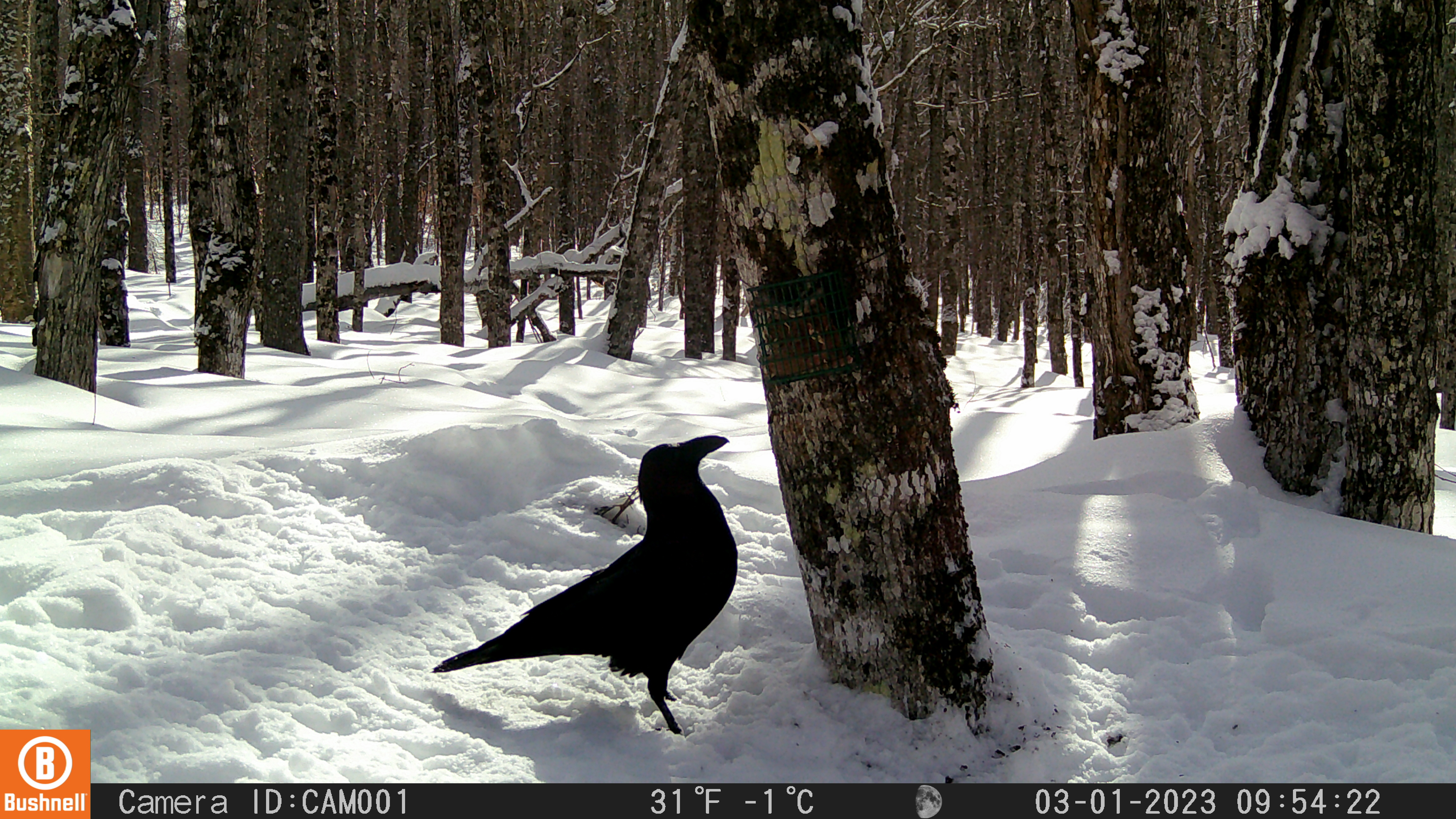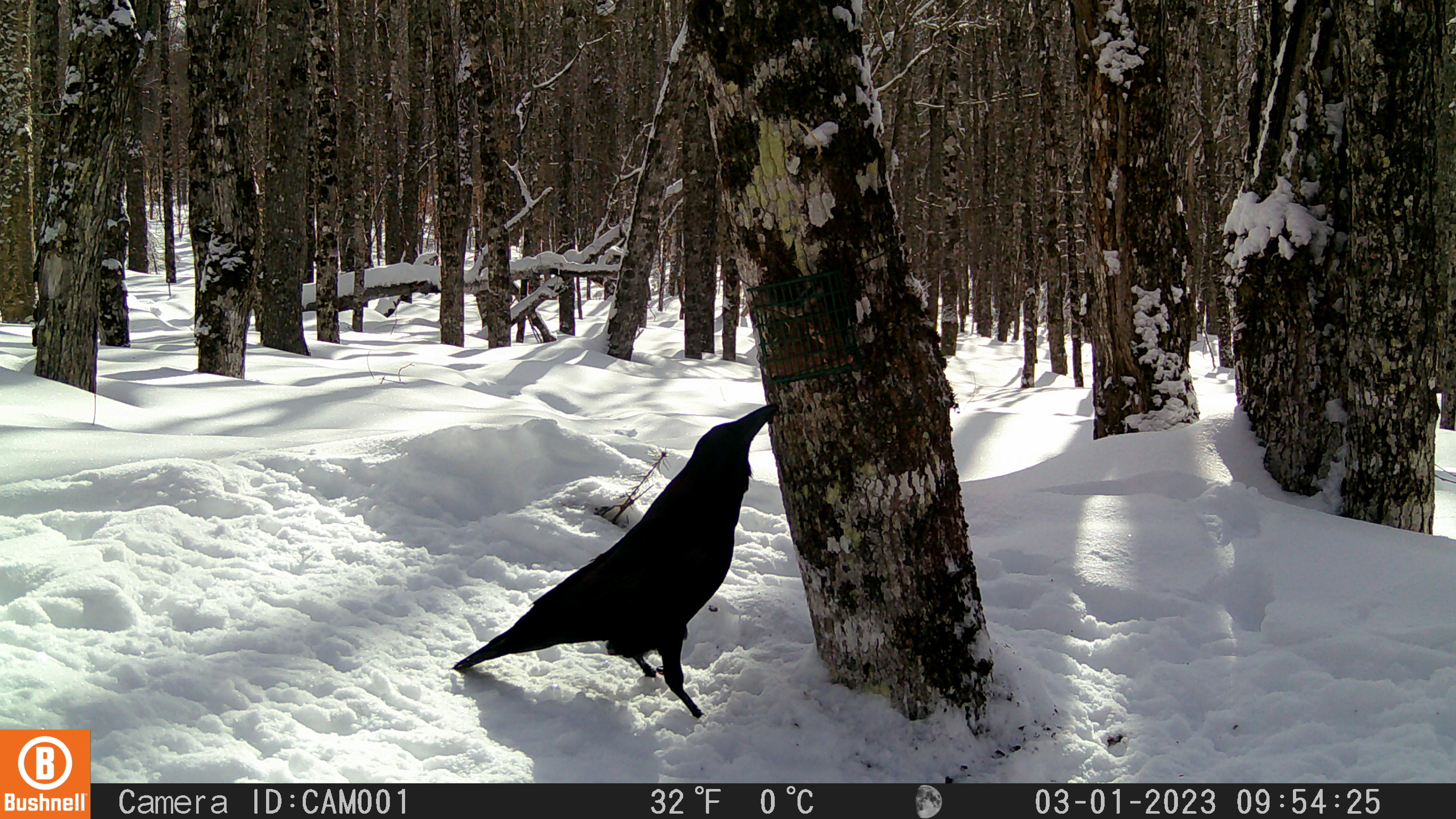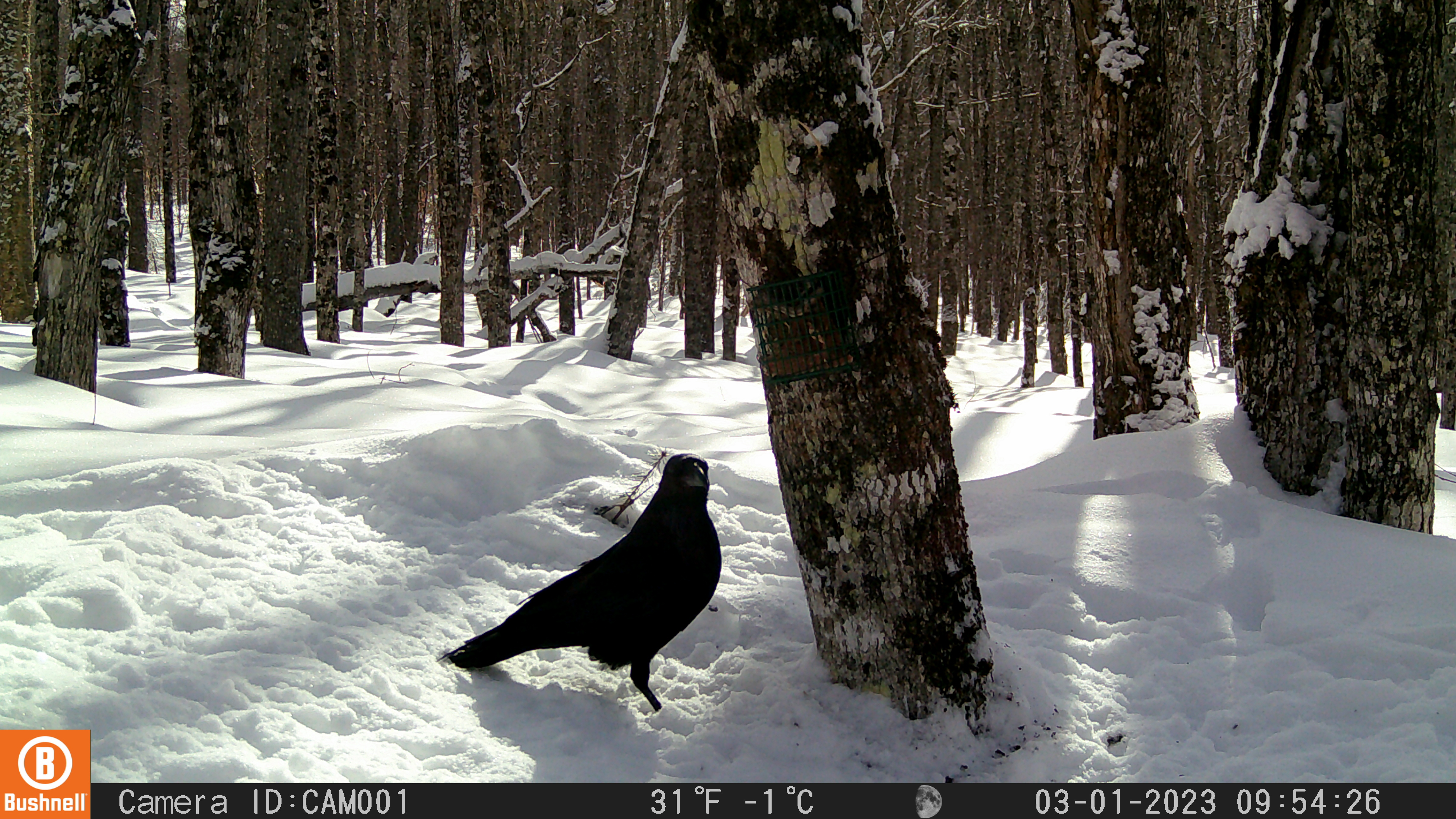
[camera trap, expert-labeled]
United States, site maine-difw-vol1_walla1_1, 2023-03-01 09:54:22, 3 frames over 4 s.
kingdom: Animalia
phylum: Chordata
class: Aves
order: Passeriformes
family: Corvidae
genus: Corvus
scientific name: Corvus corax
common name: common raven